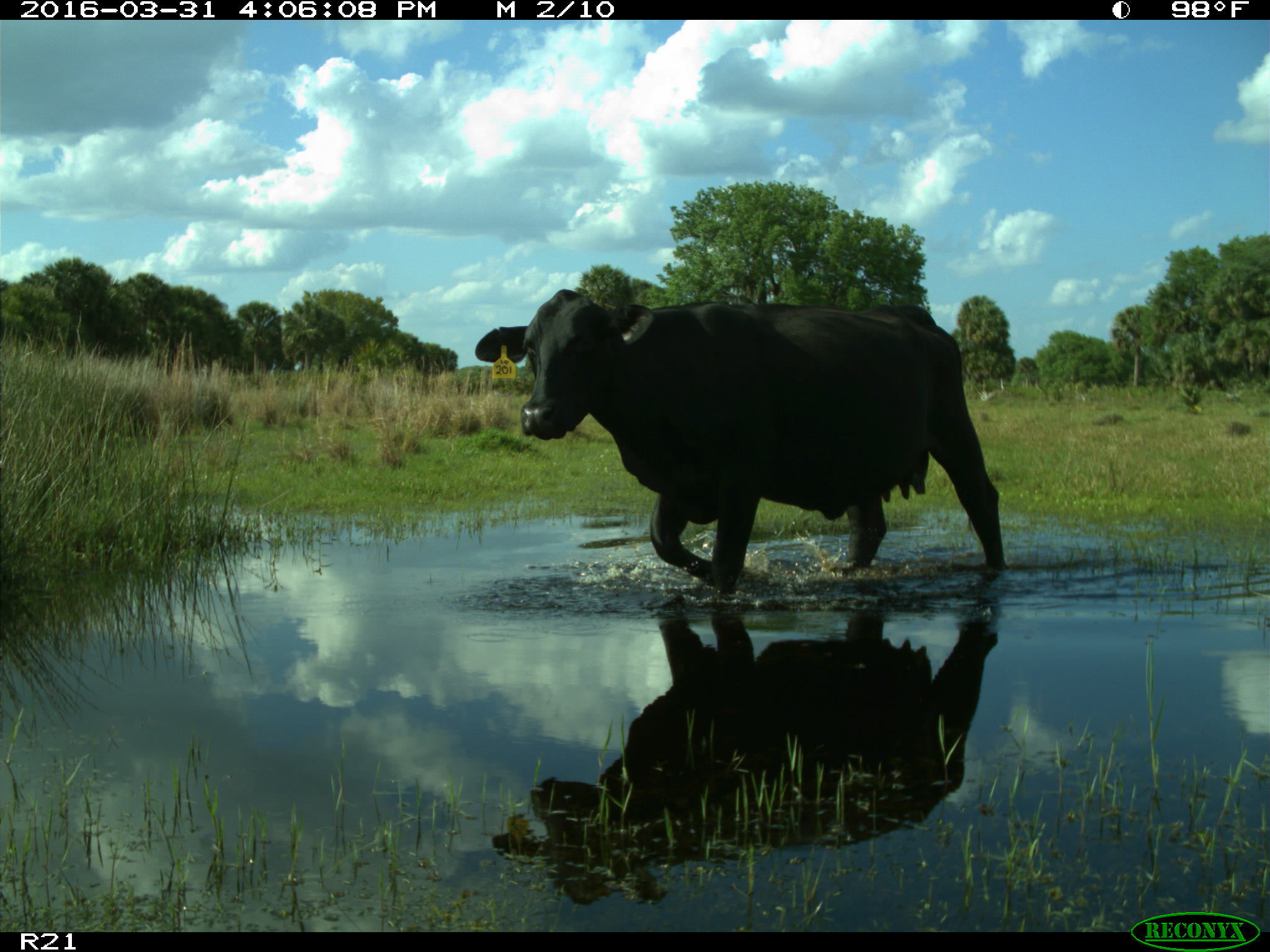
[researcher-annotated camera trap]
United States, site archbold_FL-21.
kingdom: Animalia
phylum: Chordata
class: Mammalia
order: Artiodactyla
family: Bovidae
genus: Bos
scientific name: Bos taurus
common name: domestic cow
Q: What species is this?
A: Bos taurus (domestic cow).